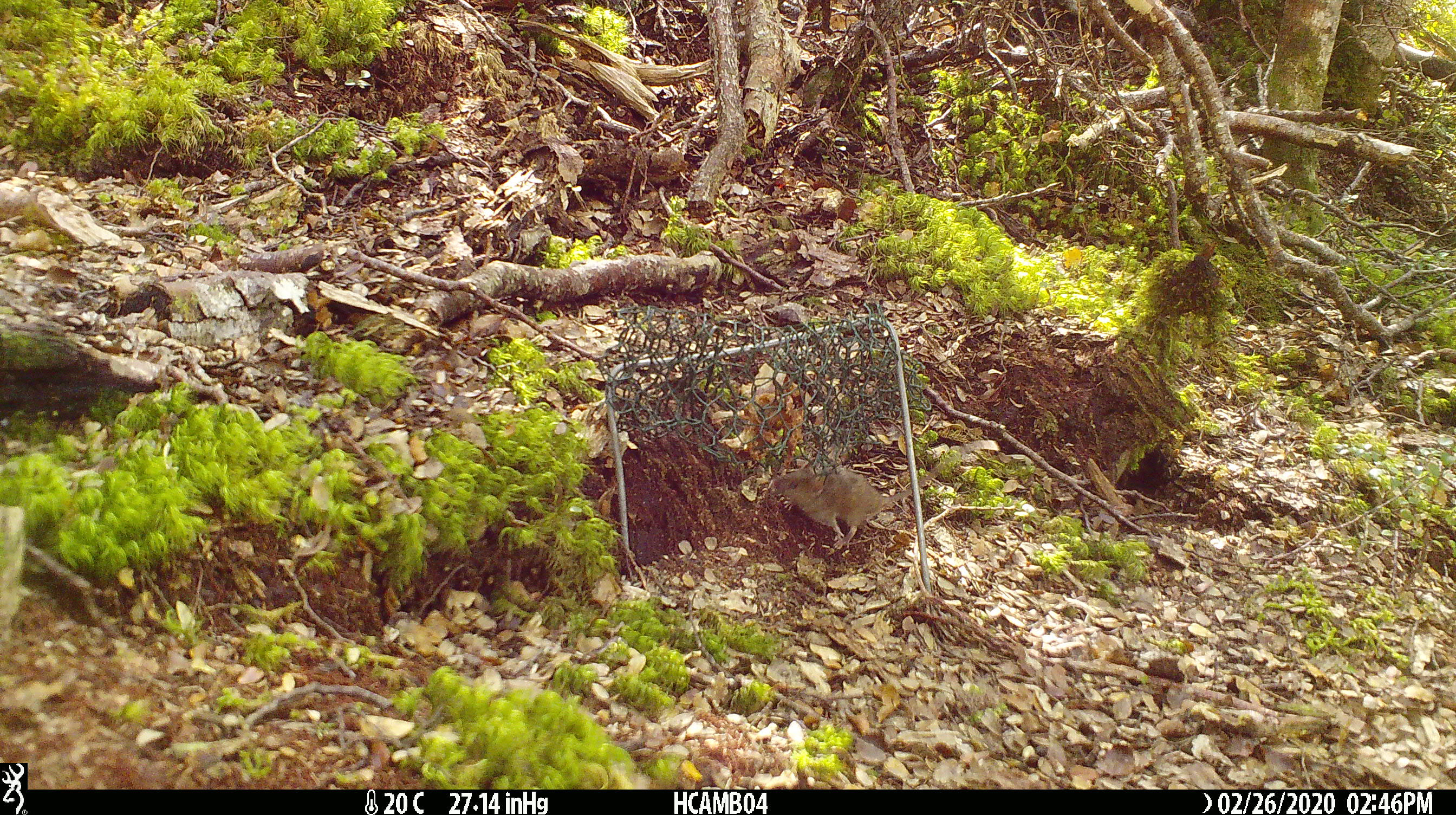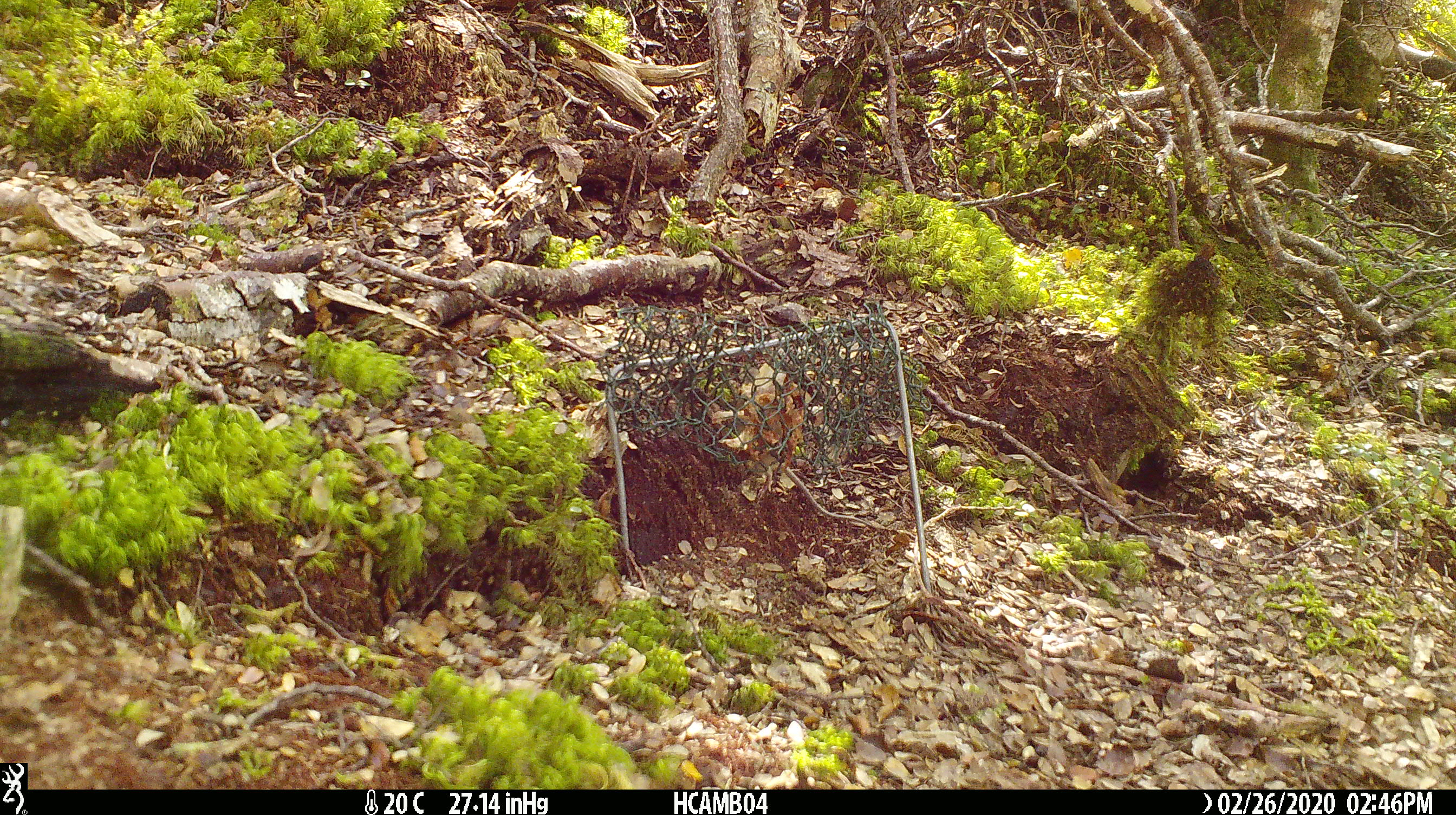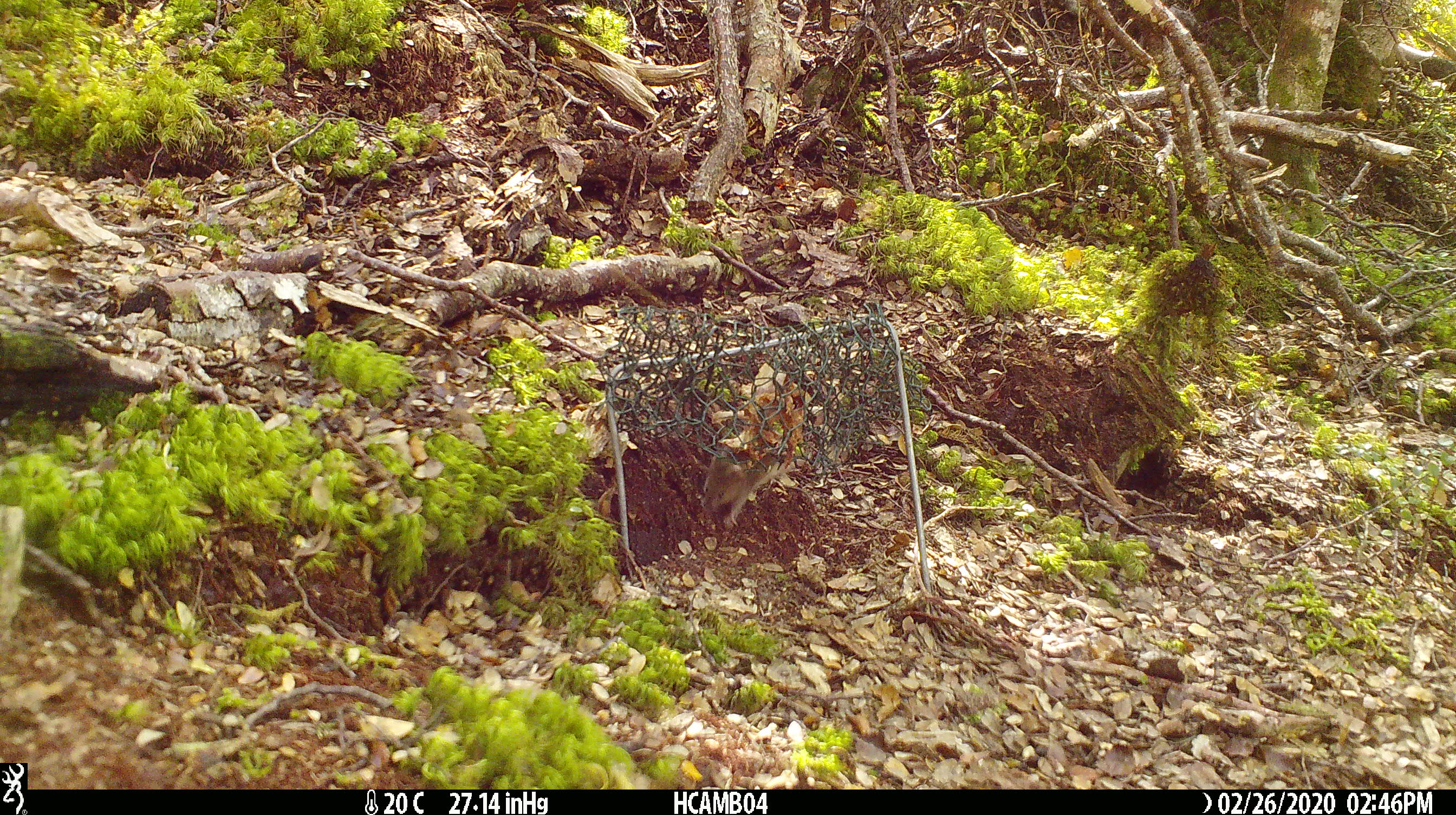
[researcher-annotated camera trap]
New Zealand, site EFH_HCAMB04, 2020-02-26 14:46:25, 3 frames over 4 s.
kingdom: Animalia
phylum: Chordata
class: Mammalia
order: Rodentia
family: Muridae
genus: Mus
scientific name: Mus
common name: mouse